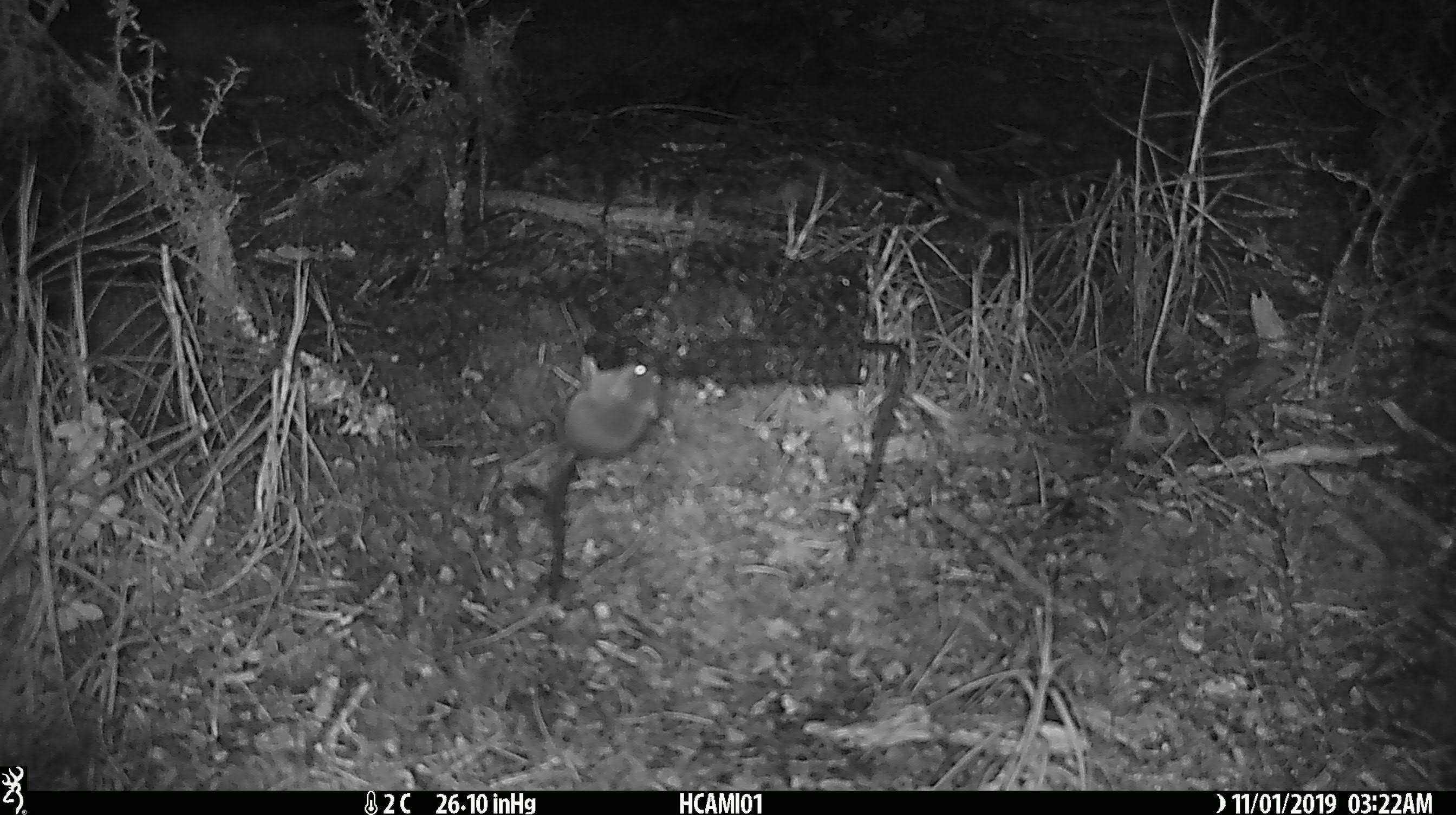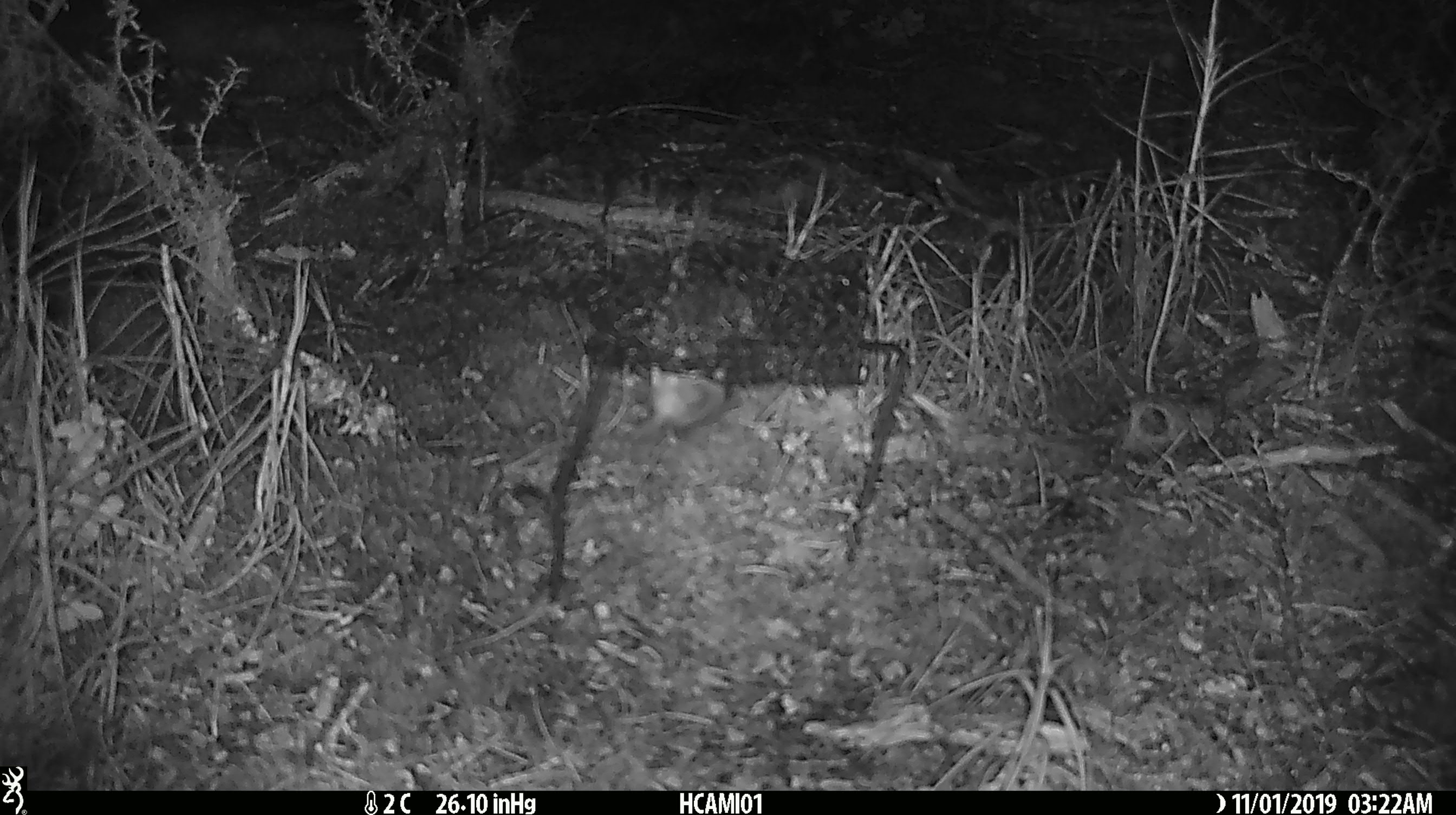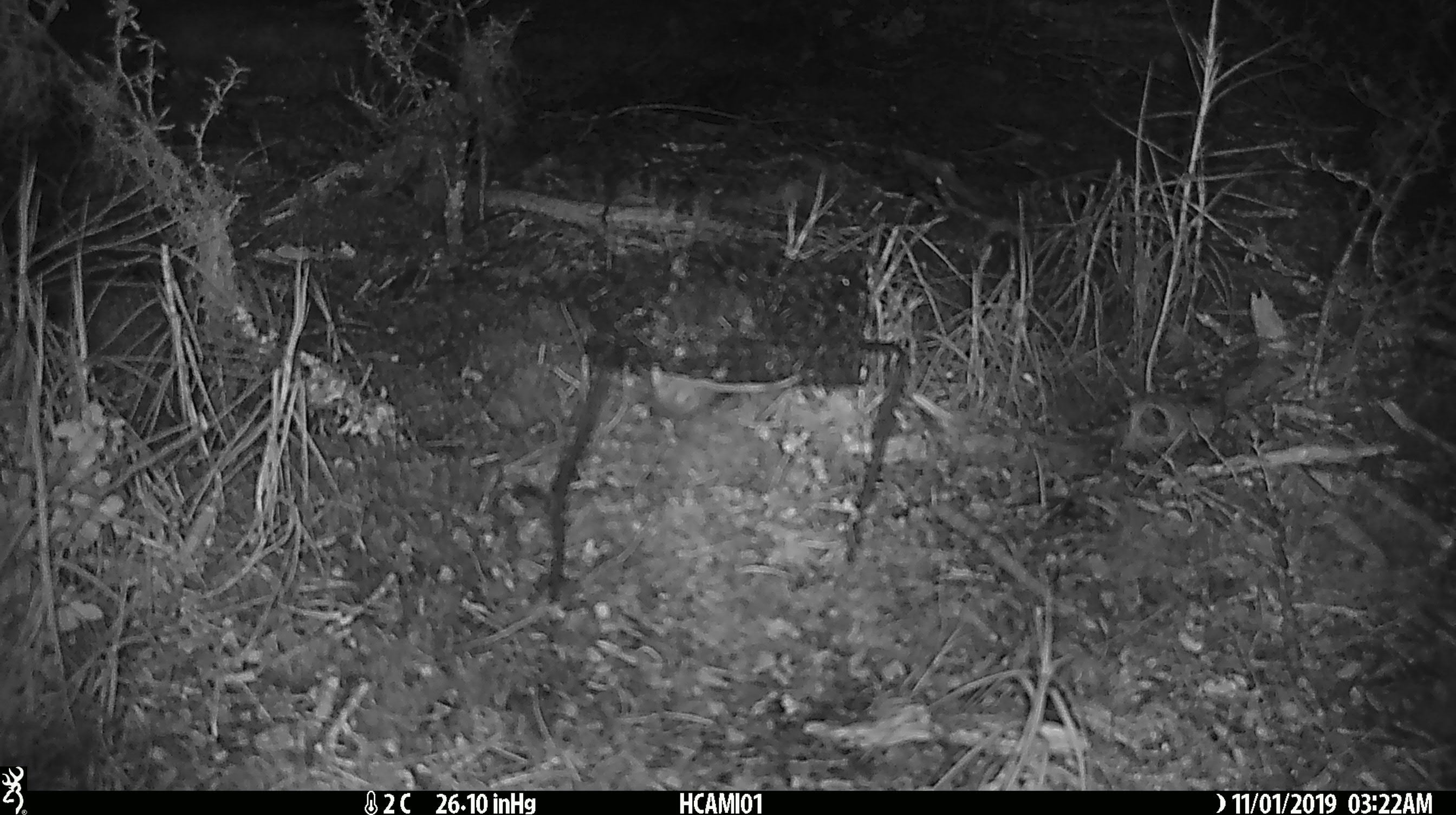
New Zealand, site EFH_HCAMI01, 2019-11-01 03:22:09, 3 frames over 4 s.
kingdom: Animalia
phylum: Chordata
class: Mammalia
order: Rodentia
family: Muridae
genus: Mus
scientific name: Mus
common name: mouse